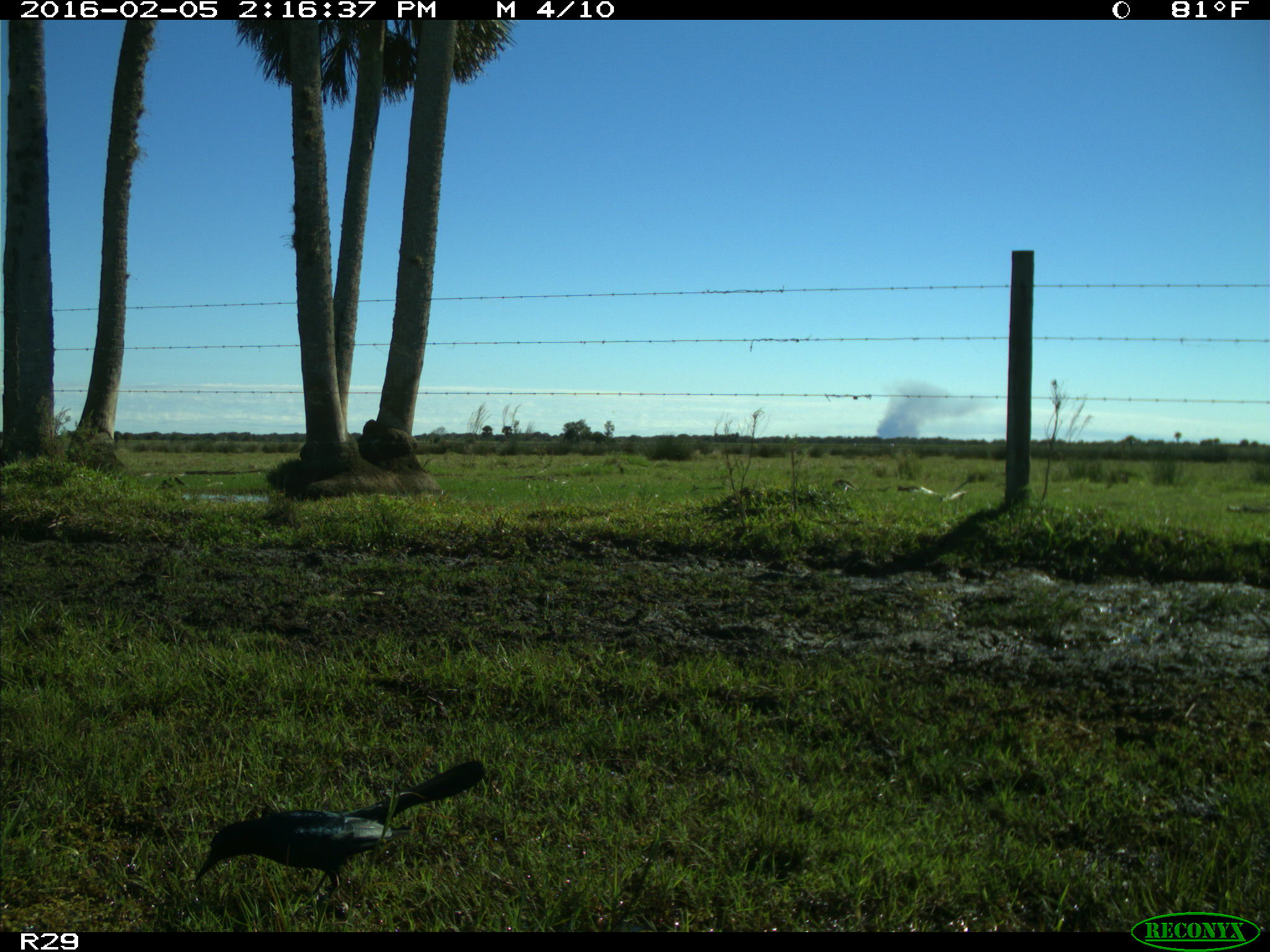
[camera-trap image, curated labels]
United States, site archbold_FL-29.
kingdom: Animalia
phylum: Chordata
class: Aves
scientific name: Aves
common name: birds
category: unidentified bird